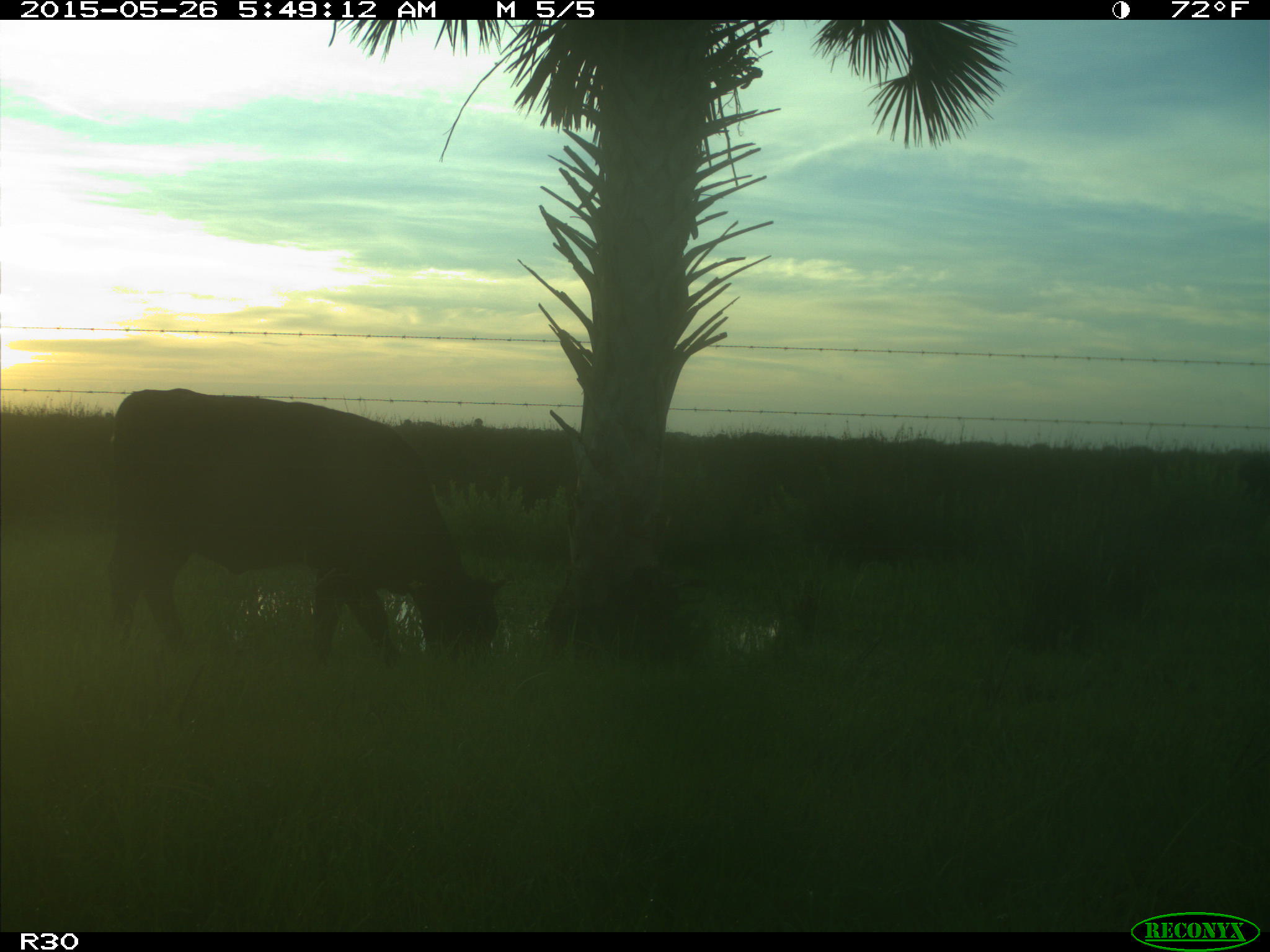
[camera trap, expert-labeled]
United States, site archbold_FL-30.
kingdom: Animalia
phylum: Chordata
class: Mammalia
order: Artiodactyla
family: Bovidae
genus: Bos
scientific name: Bos taurus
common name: domestic cow